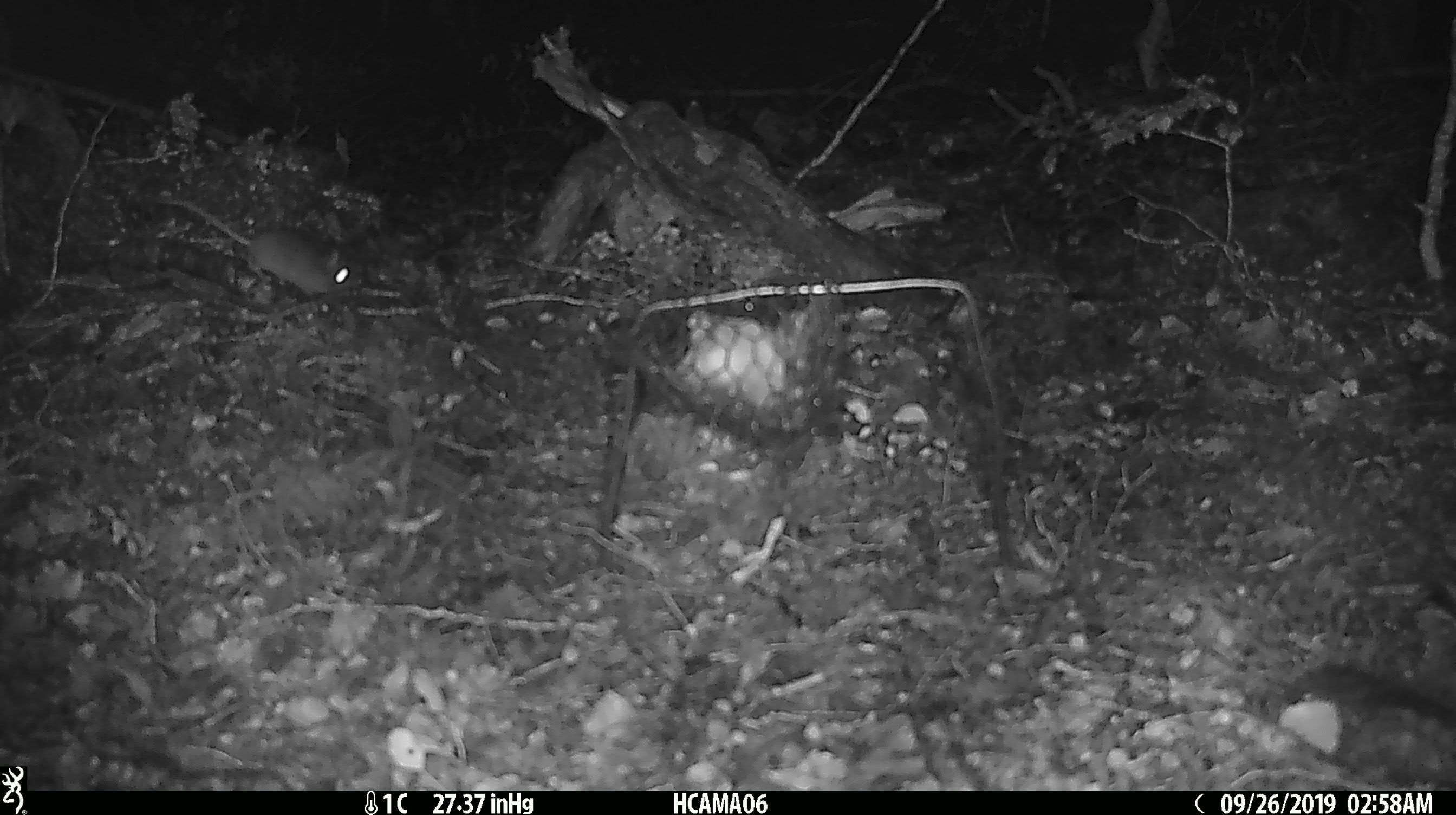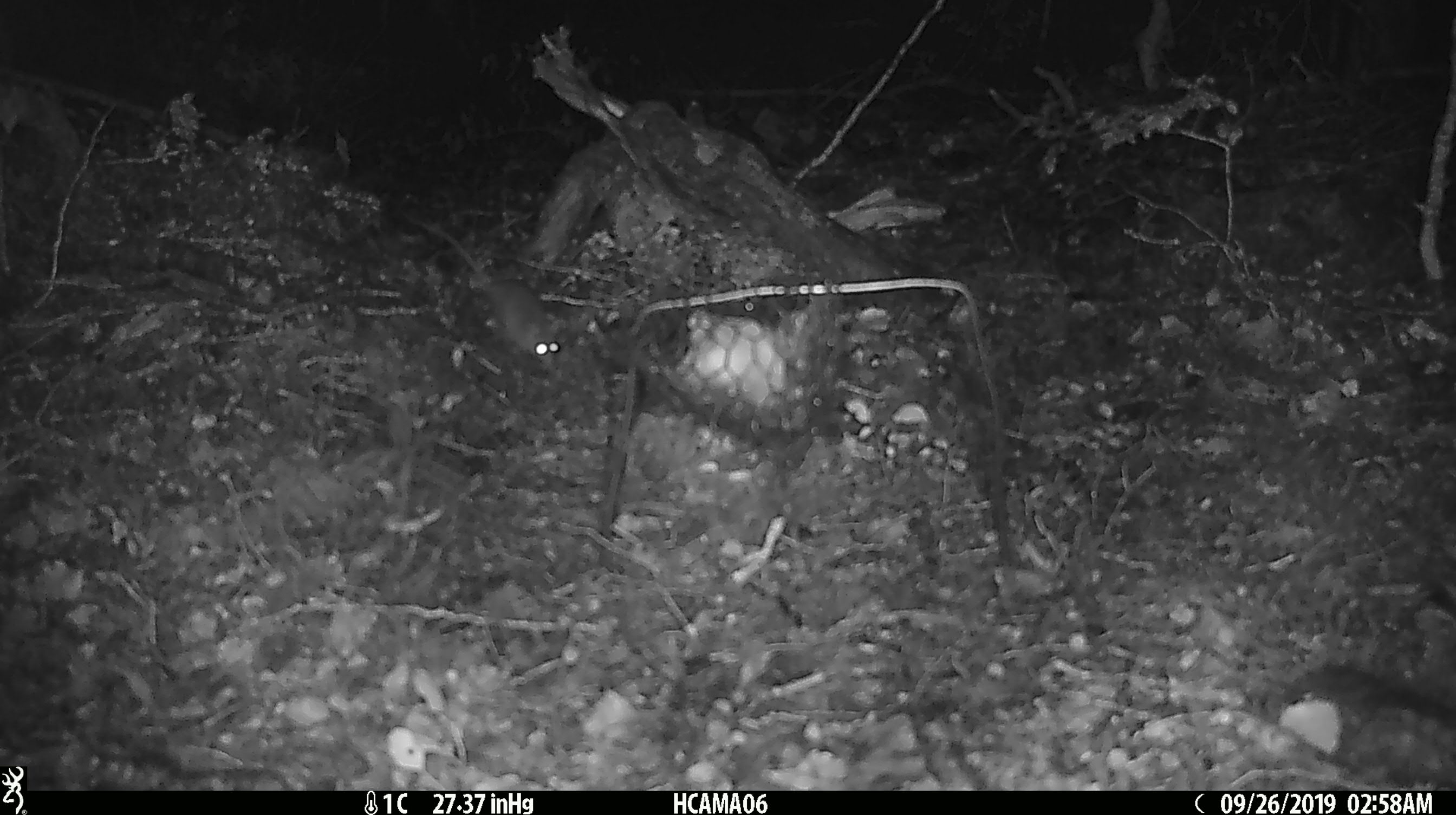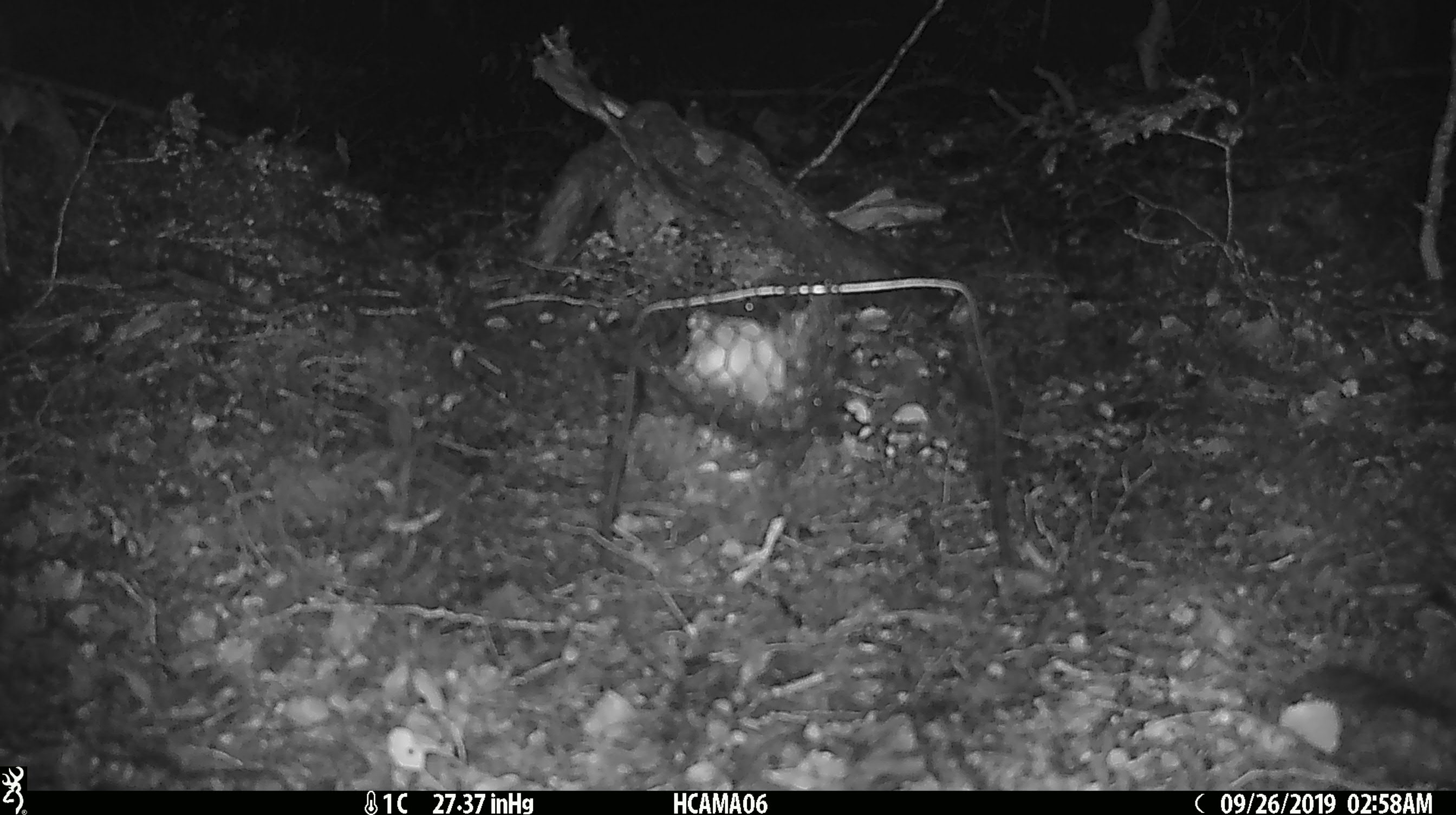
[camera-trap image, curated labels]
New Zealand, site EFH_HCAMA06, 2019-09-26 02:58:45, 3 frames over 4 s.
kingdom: Animalia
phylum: Chordata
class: Mammalia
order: Rodentia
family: Muridae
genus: Mus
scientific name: Mus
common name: mouse